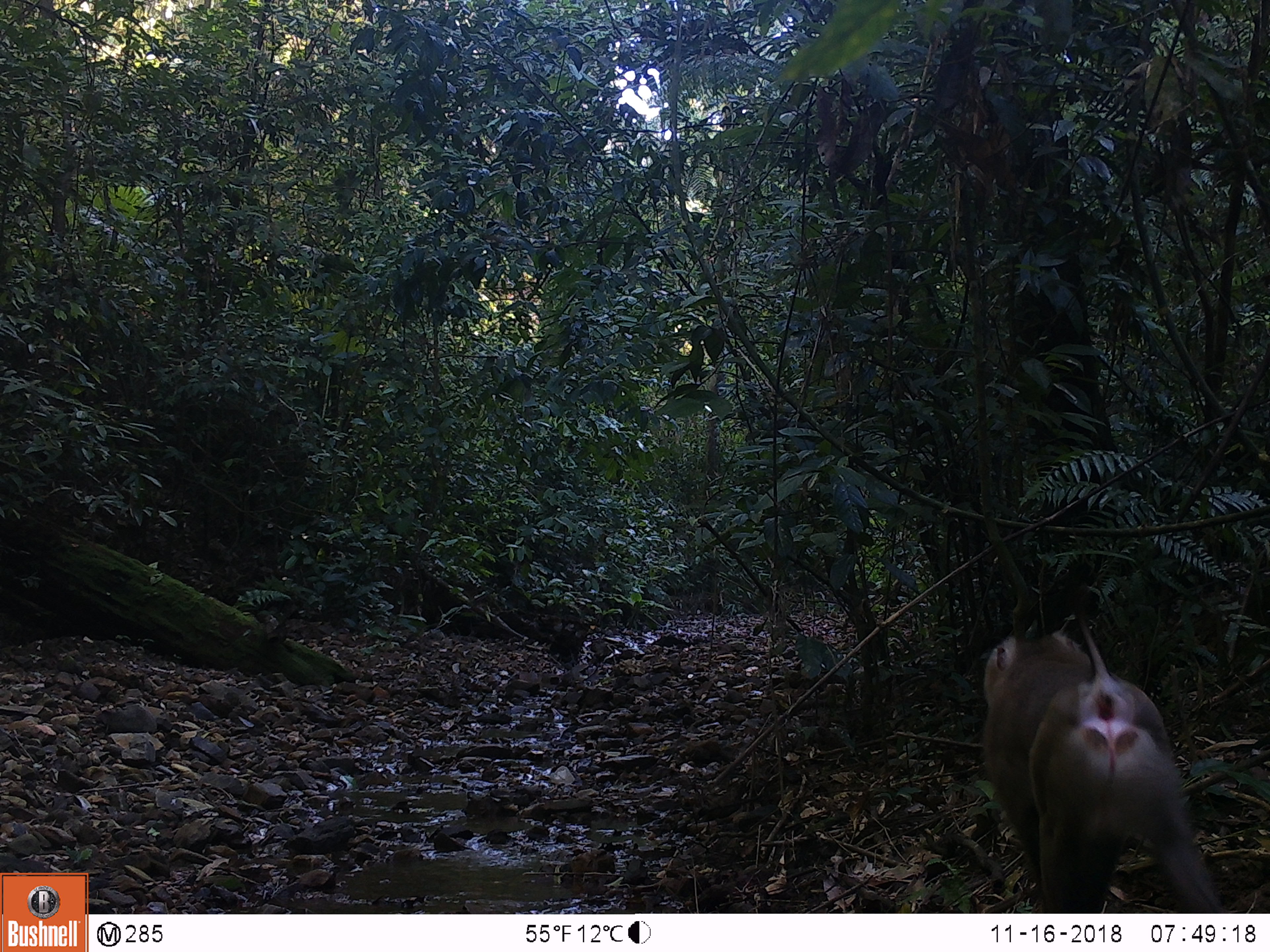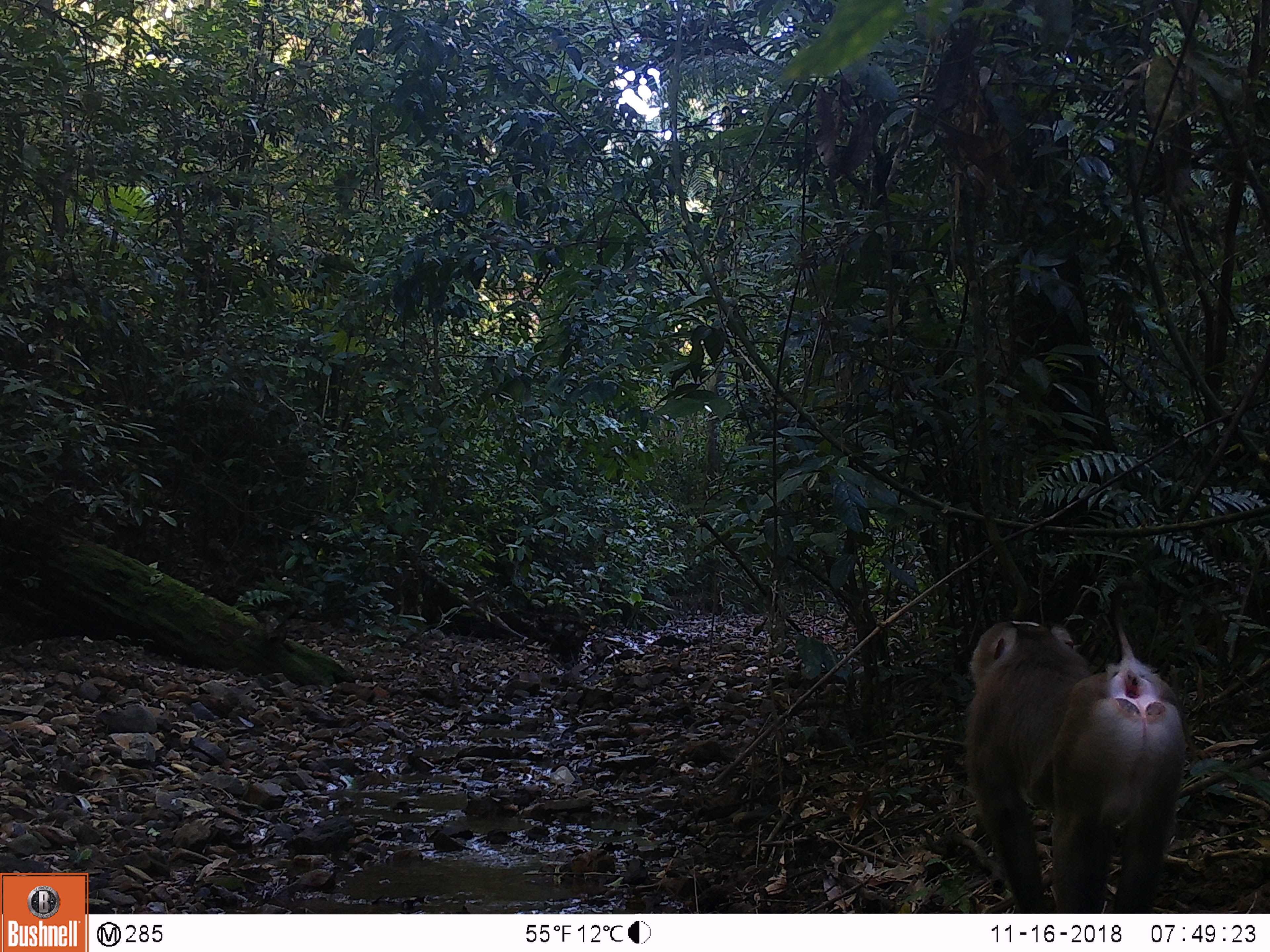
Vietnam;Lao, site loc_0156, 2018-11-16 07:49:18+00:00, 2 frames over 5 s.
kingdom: Animalia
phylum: Chordata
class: Mammalia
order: Primates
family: Cercopithecidae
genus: Macaca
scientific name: Macaca nemestrina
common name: pig-tailed macaque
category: pig tailed macaque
Pig tailed macaque (pig-tailed macaque) (Macaca nemestrina). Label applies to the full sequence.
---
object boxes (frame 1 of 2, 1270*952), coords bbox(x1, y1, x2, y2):
pig tailed macaque: bbox(982, 615, 1218, 913)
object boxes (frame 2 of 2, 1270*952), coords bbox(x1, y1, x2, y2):
pig tailed macaque: bbox(965, 614, 1185, 913)